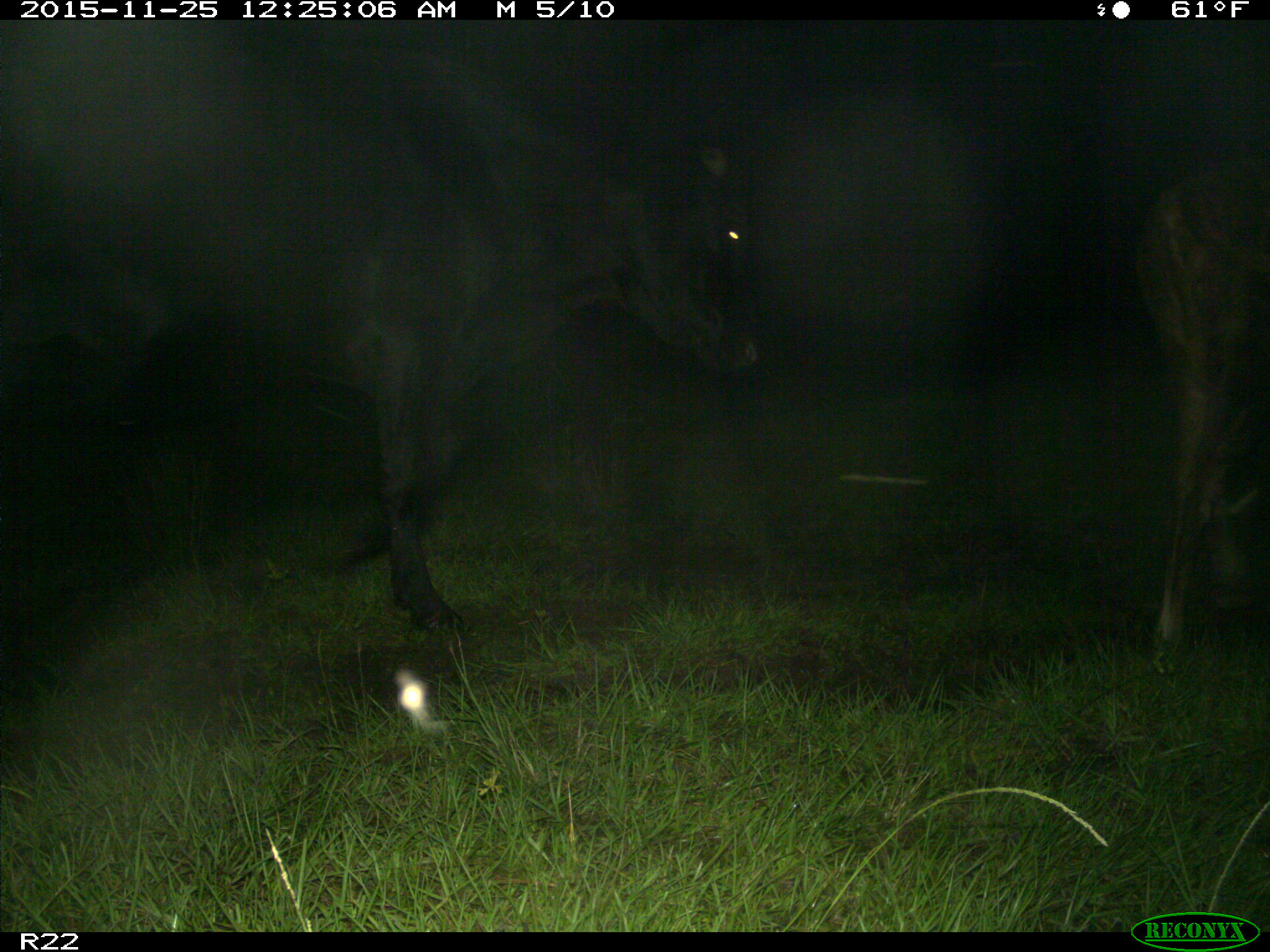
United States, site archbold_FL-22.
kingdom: Animalia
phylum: Chordata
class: Mammalia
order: Artiodactyla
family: Bovidae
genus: Bos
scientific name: Bos taurus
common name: domestic cow